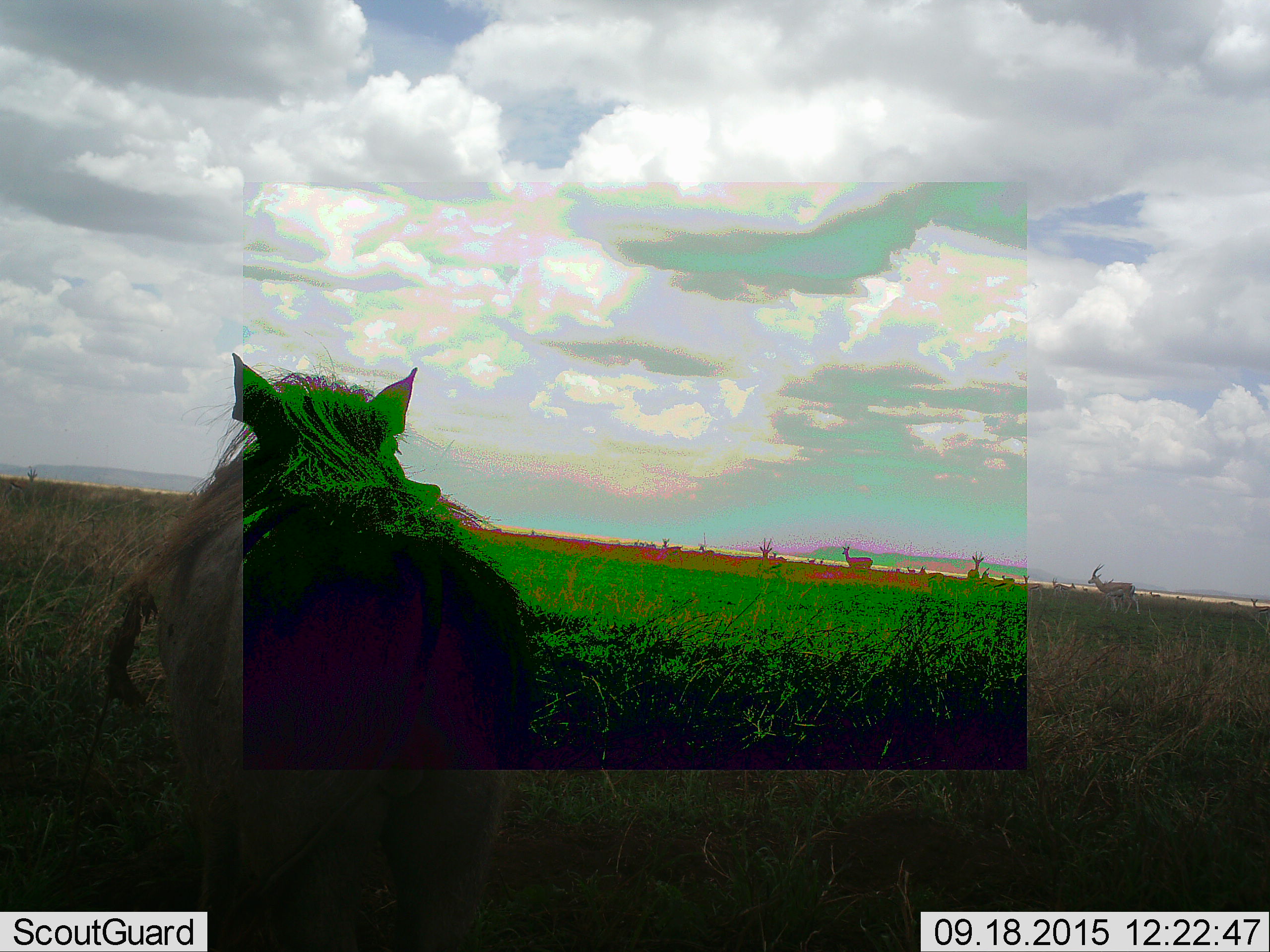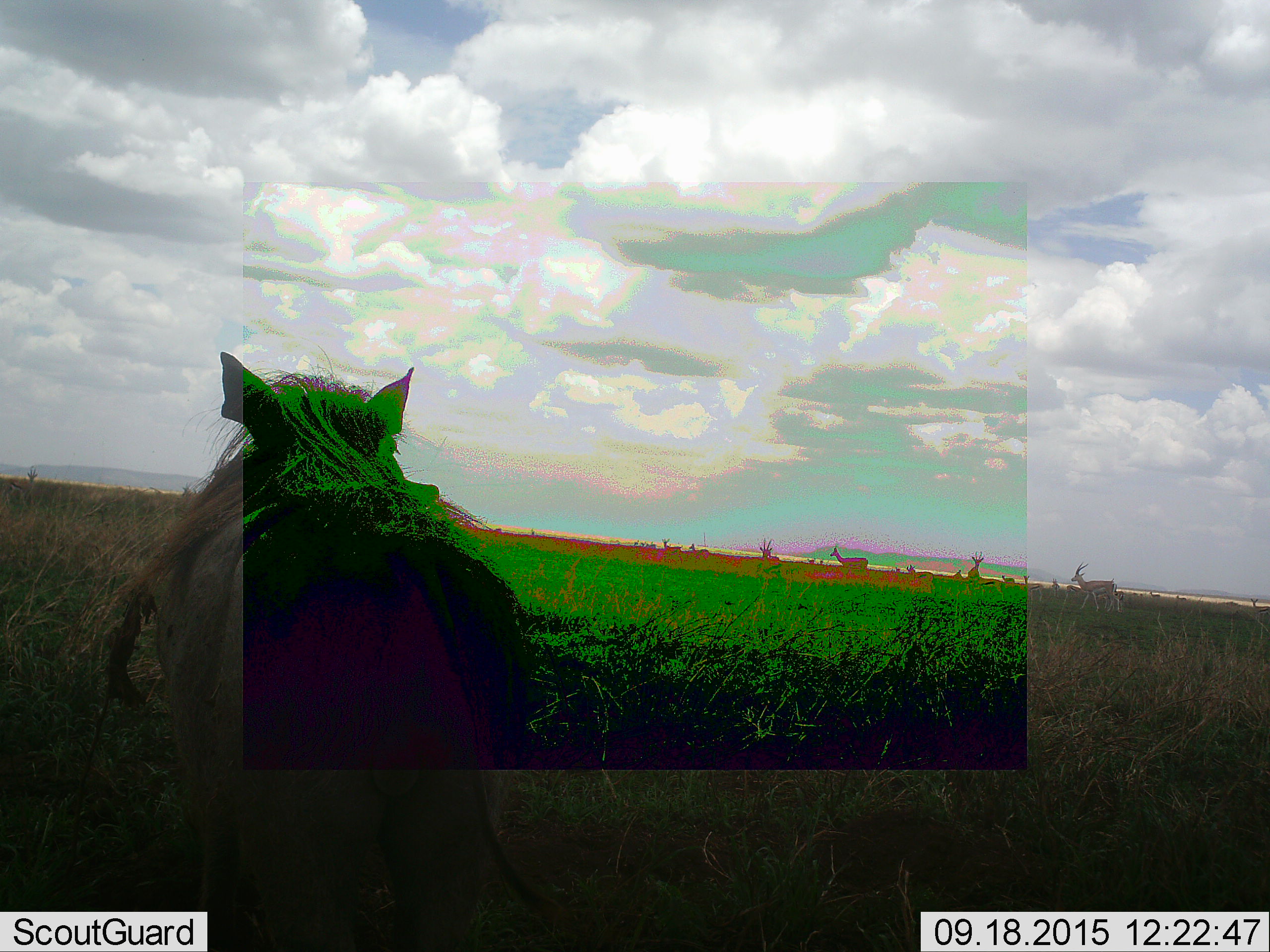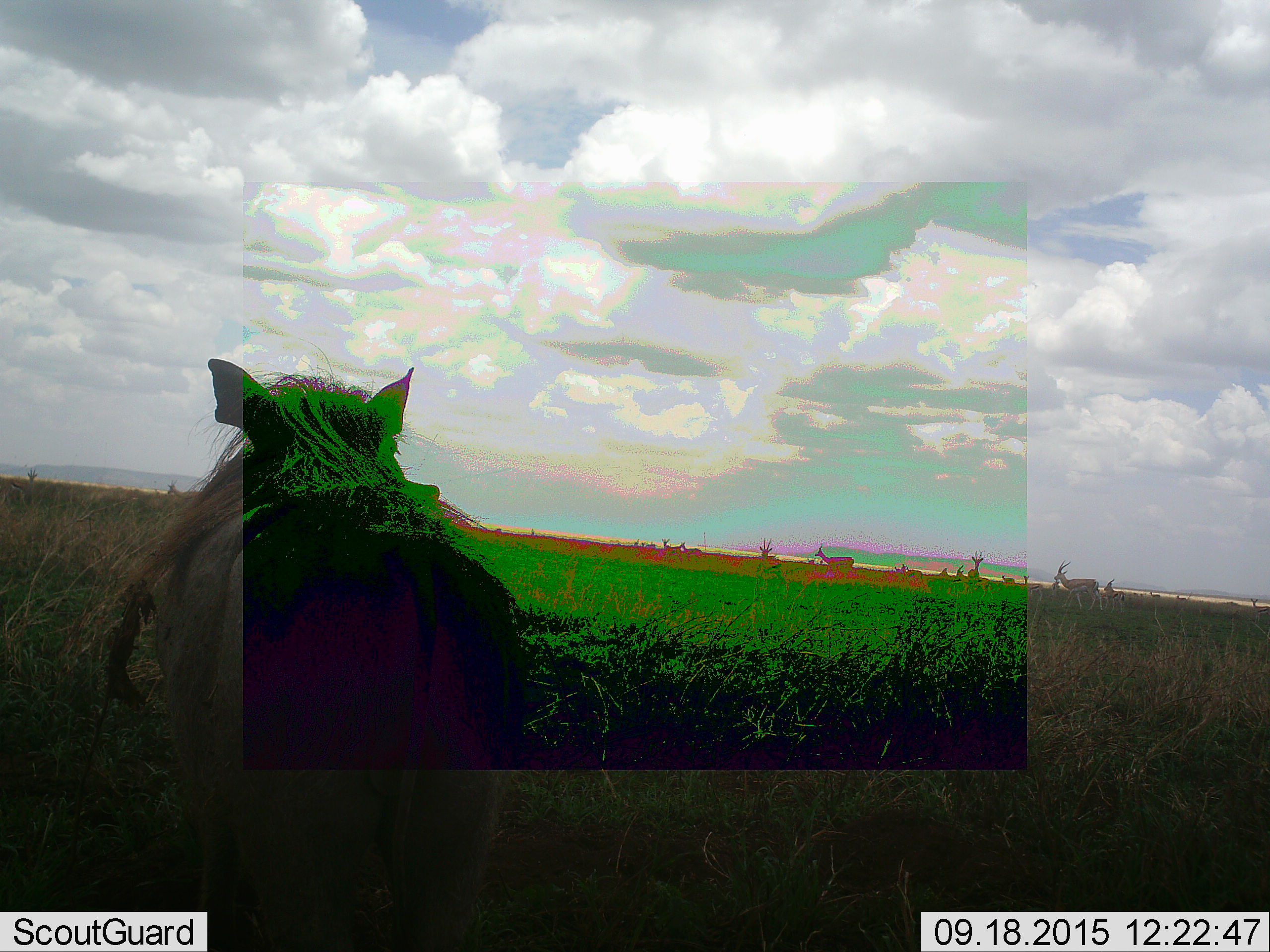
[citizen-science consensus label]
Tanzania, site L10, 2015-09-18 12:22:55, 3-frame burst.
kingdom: Animalia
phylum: Chordata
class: Mammalia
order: Artiodactyla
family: Bovidae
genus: Eudorcas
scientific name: Eudorcas thomsonii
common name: thomson's gazelle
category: gazellethomsons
Gazellethomsons (thomson's gazelle) (Eudorcas thomsonii), count 11-50. Behavior (volunteer vote fractions): standing 75%, resting 0%, moving 50%, interacting 0%. Young present (vote fraction): 25%. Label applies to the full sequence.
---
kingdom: Animalia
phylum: Chordata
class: Mammalia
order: Artiodactyla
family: Suidae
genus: Phacochoerus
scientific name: Phacochoerus africanus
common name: warthog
Warthog (Phacochoerus africanus), count 1. Behavior (volunteer vote fractions): standing 88%, resting 12%, moving 0%, interacting 0%. Young present (vote fraction): 0%. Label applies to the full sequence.